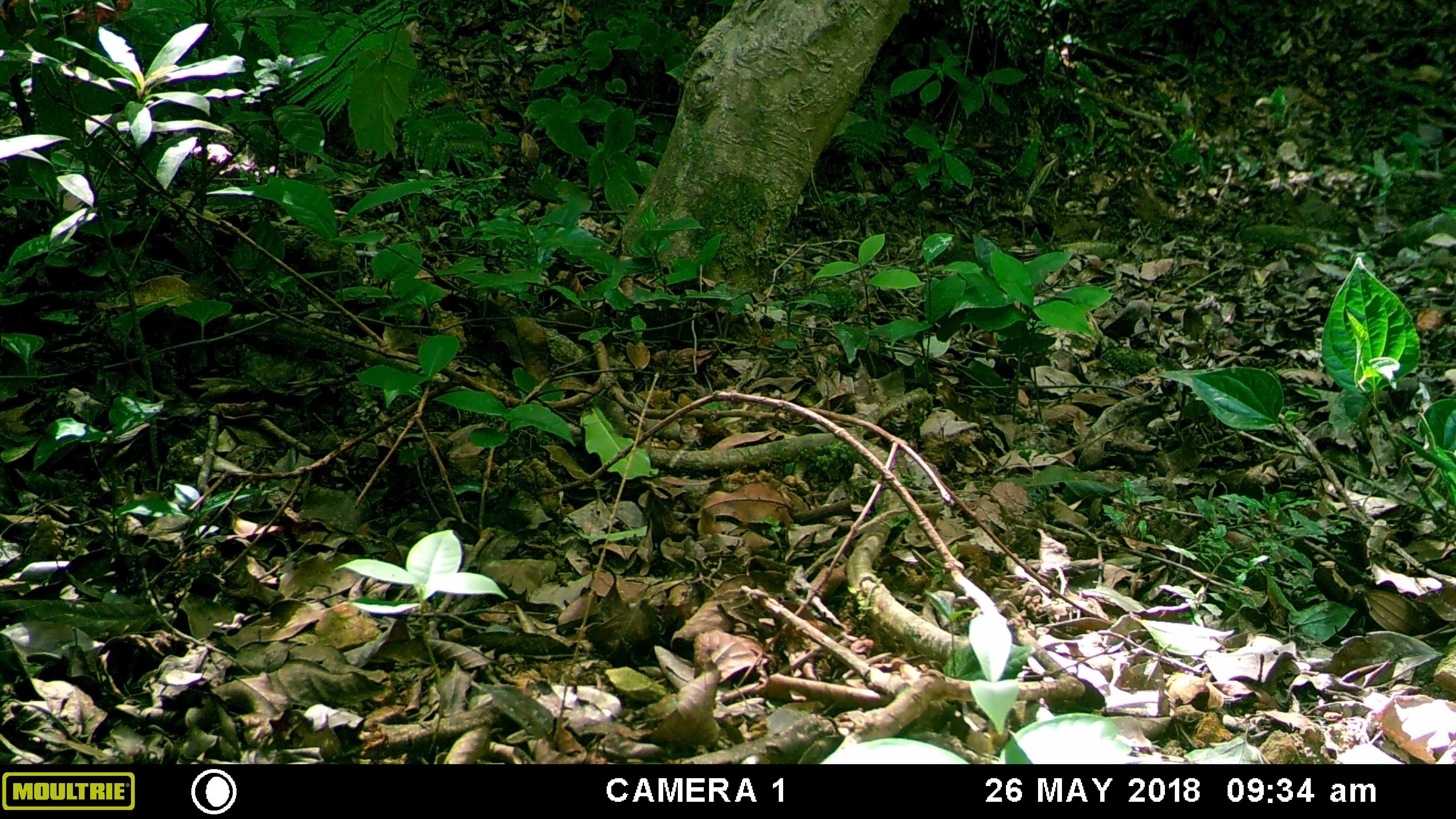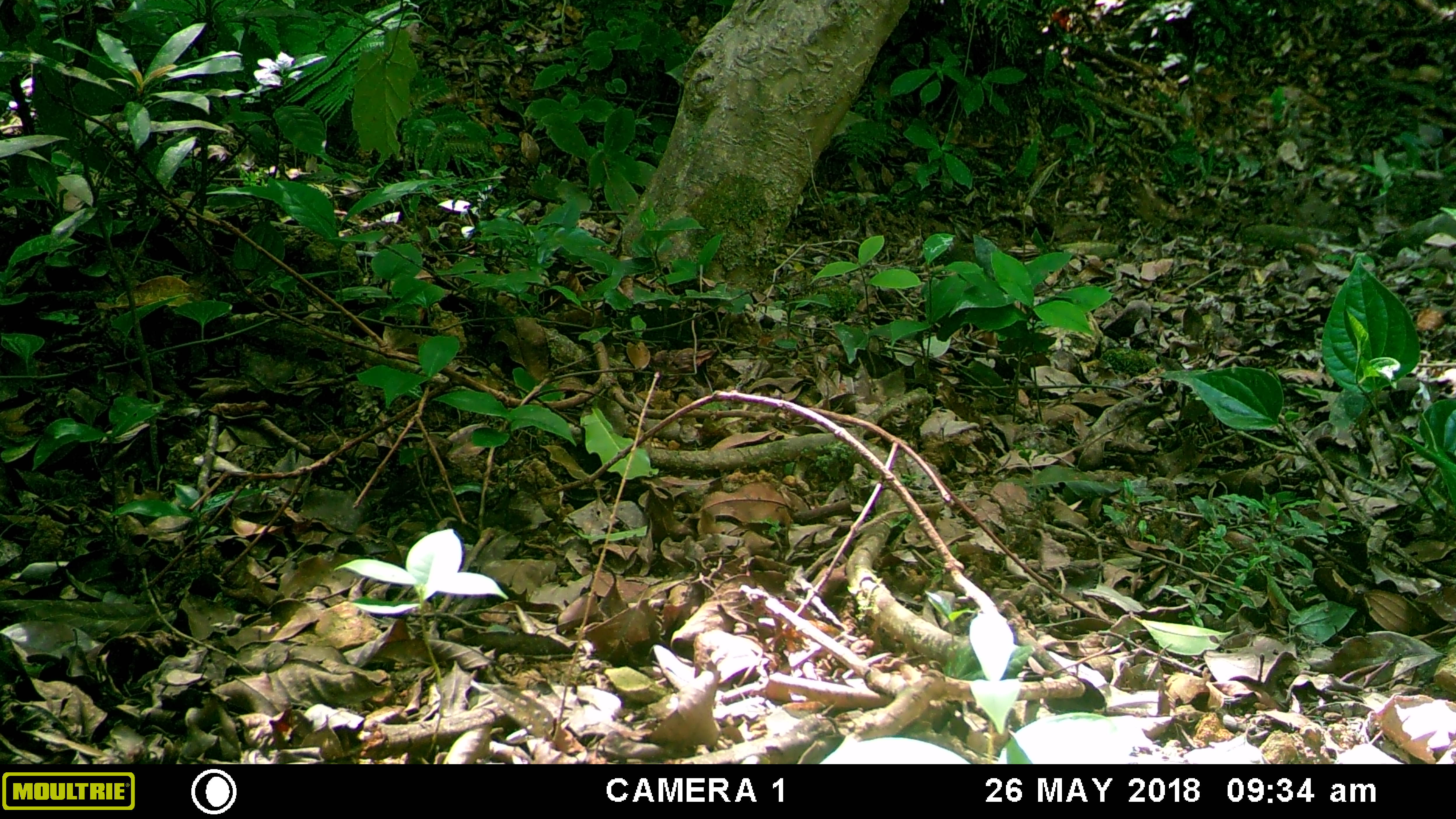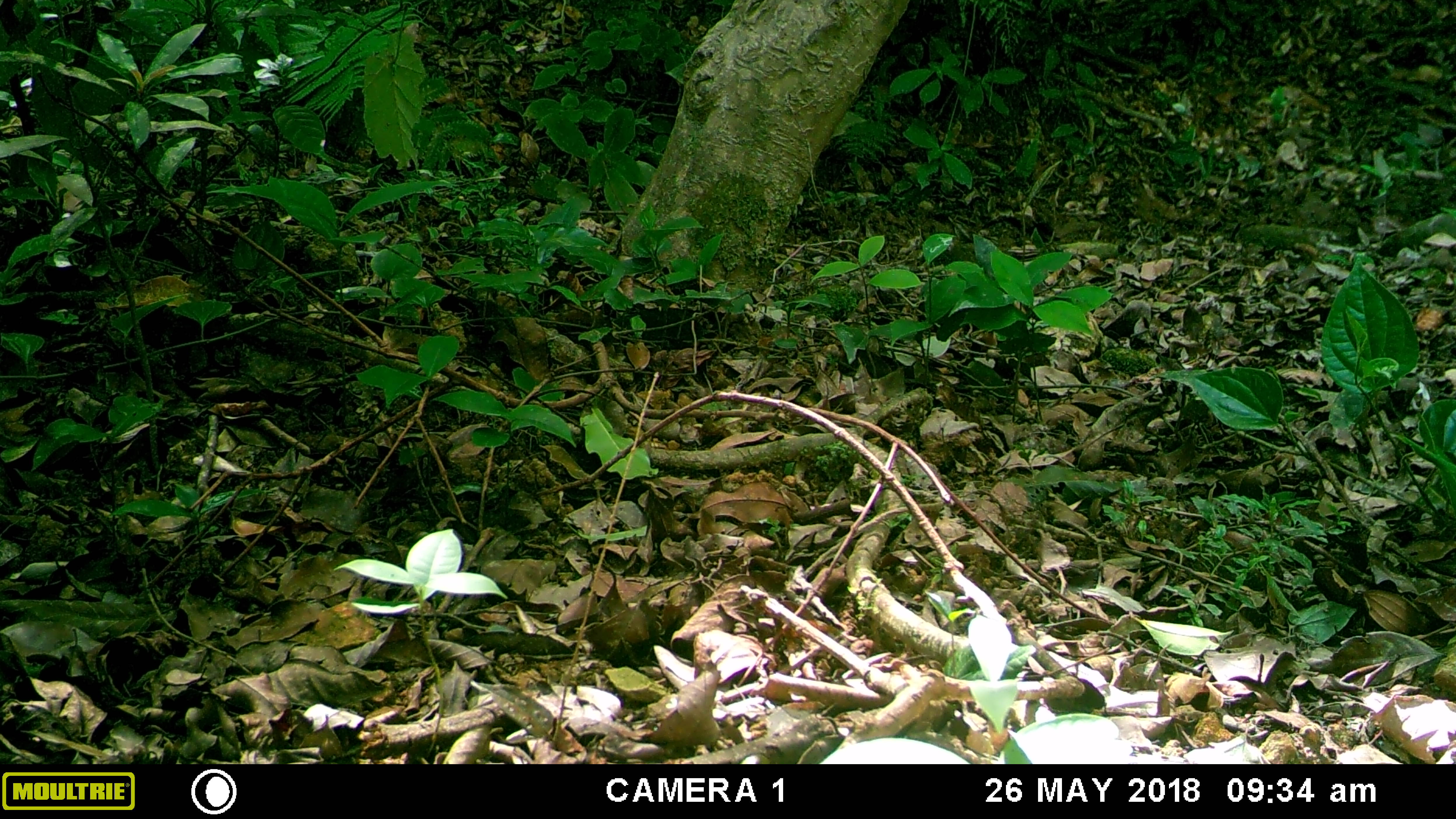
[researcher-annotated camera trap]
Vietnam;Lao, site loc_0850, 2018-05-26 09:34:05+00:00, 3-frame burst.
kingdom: Animalia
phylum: Chordata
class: Mammalia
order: Artiodactyla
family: Suidae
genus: Sus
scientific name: Sus scrofa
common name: eurasian wild pig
Eurasian wild pig (Sus scrofa). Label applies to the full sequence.